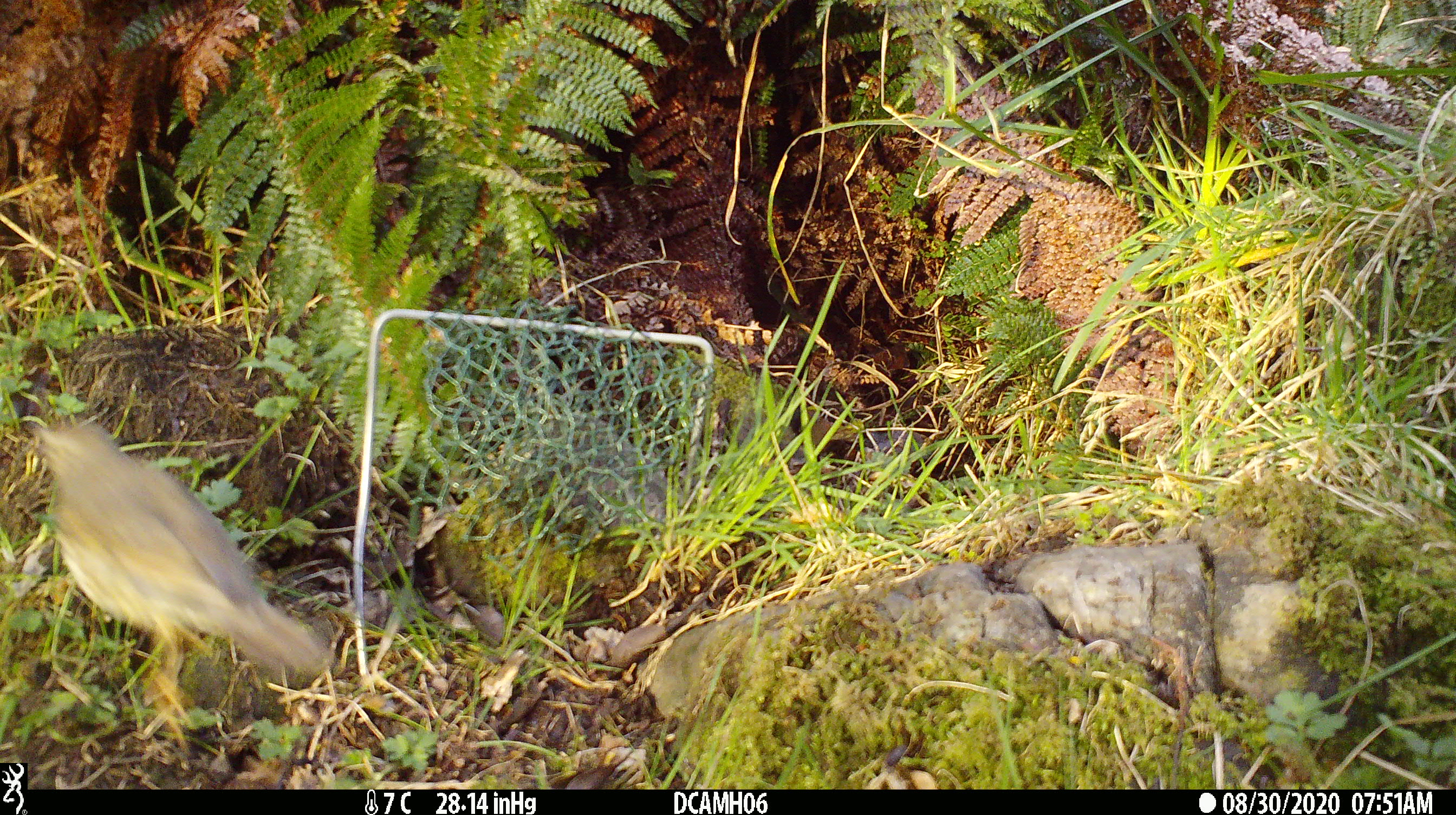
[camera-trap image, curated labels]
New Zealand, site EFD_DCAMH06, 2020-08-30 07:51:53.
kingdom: Animalia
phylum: Chordata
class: Aves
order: Passeriformes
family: Turdidae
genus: Turdus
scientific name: Turdus philomelos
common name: song thrush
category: thrush